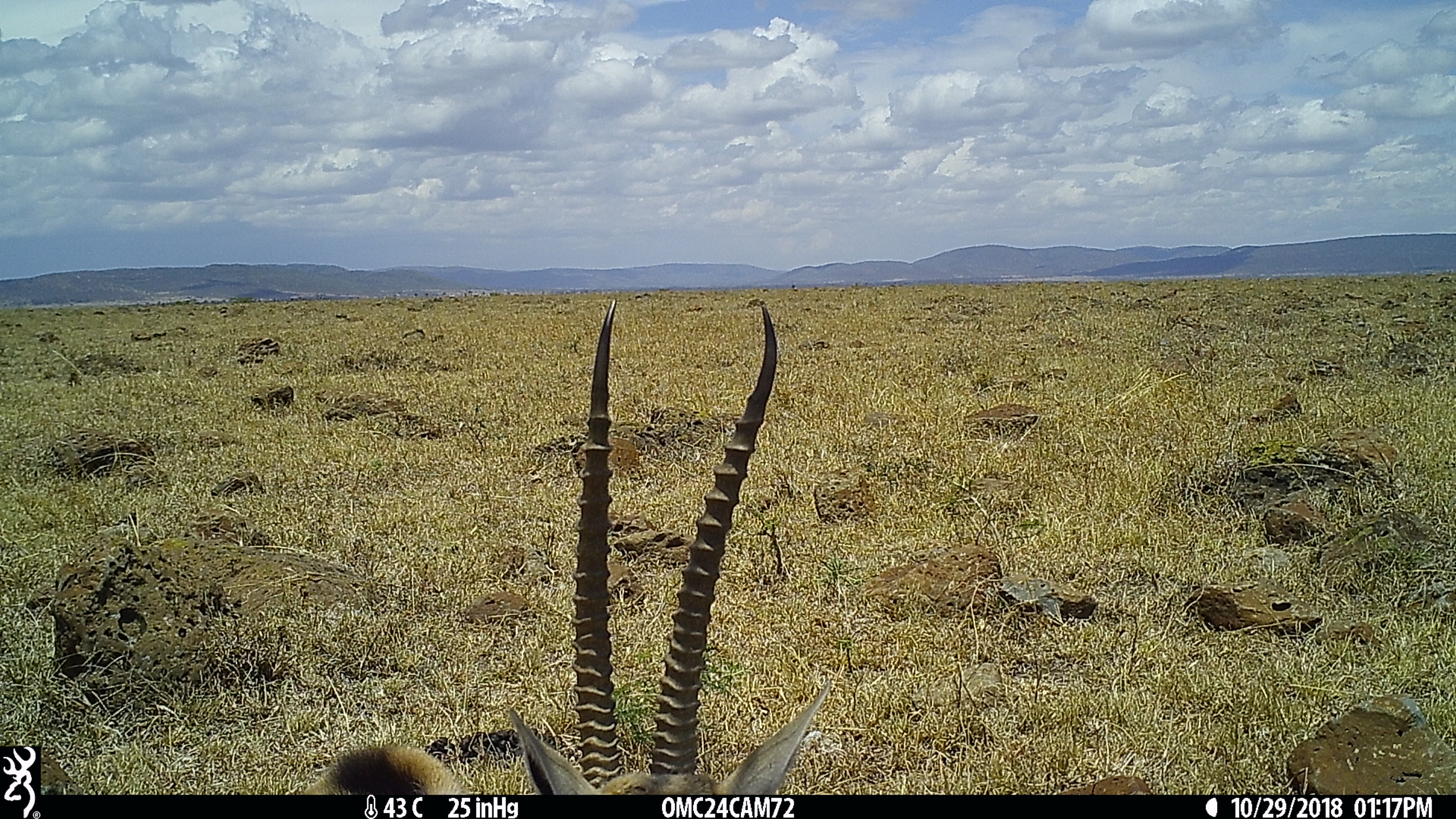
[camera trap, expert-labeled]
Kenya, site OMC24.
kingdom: Animalia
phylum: Chordata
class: Mammalia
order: Artiodactyla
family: Bovidae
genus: Eudorcas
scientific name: Eudorcas thomsonii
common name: thomon's gazelle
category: gazelle thomsons